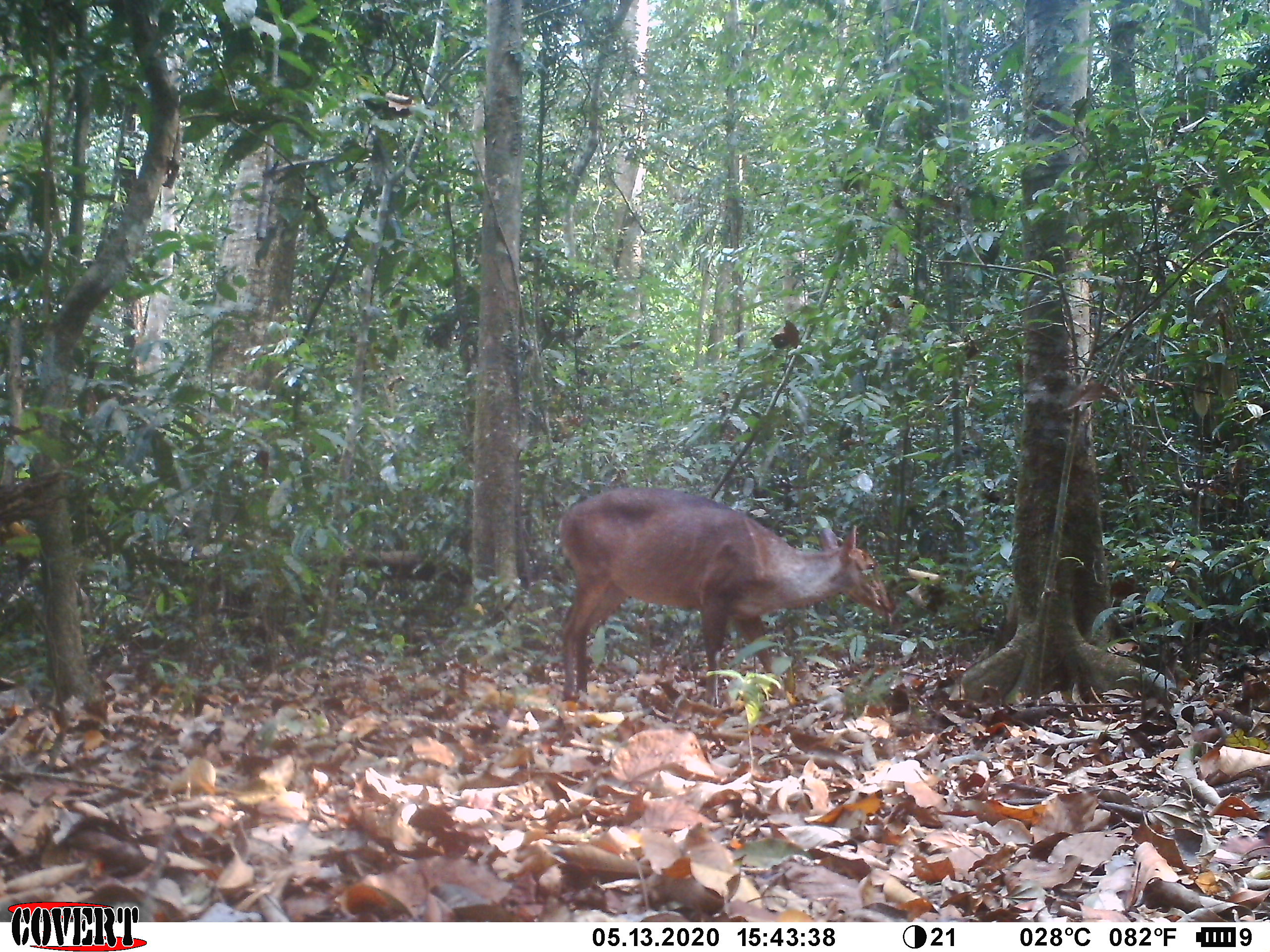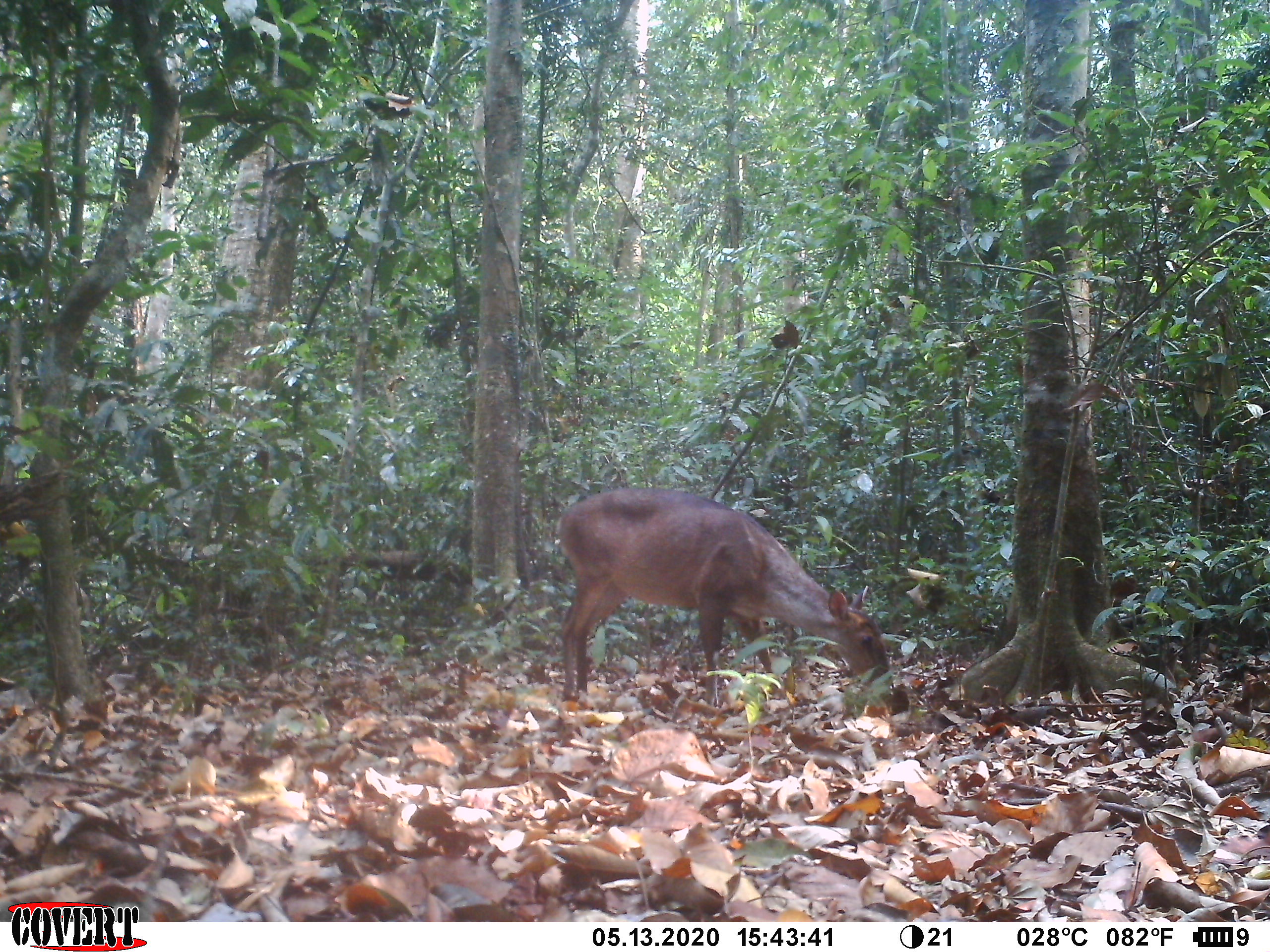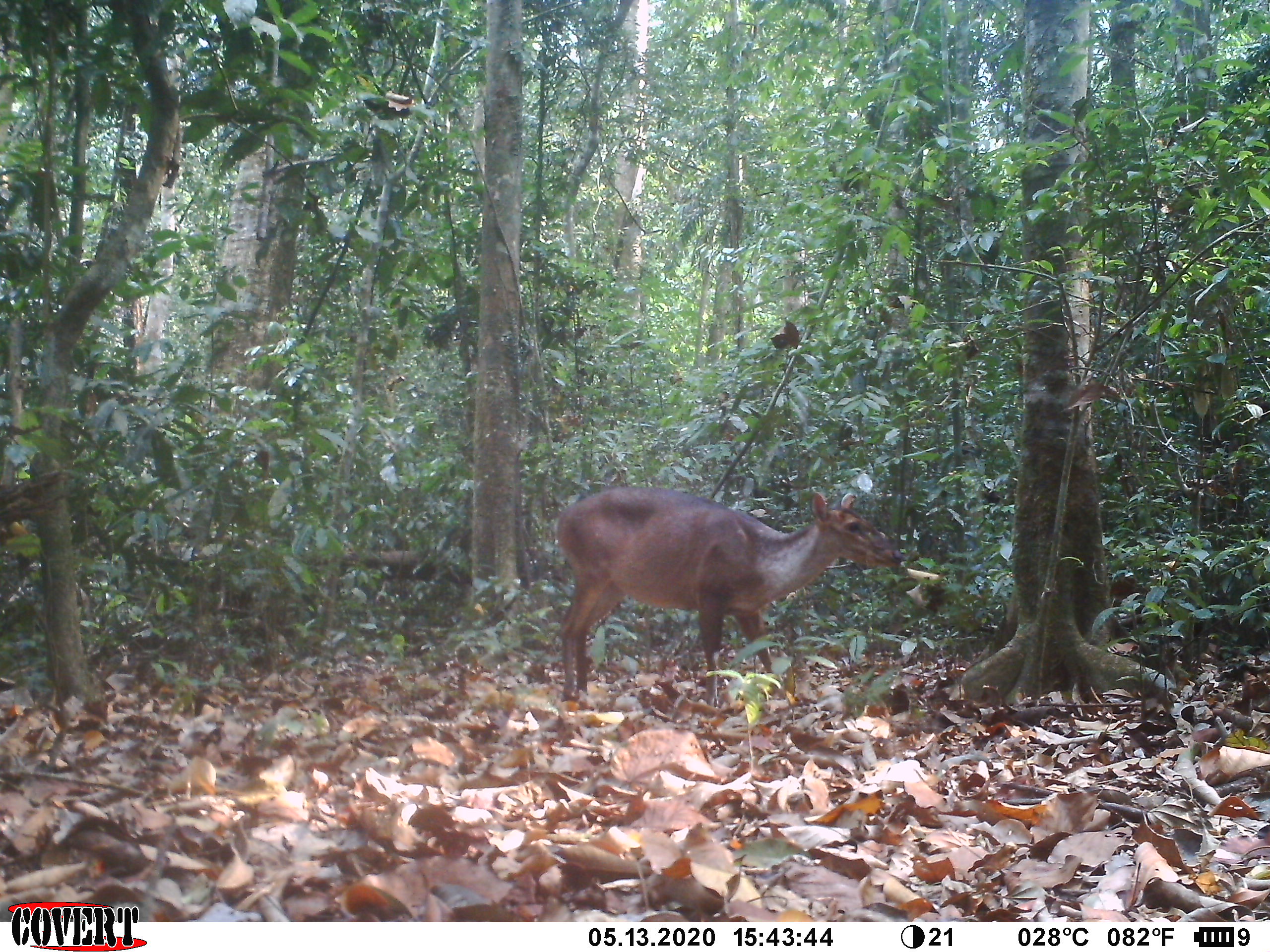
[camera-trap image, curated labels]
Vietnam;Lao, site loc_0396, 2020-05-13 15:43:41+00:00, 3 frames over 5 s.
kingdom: Animalia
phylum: Chordata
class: Mammalia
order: Artiodactyla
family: Cervidae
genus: Muntiacus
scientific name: Muntiacus vuquangensis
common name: large-antlered muntjac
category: large antlered muntjac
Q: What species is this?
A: Large antlered muntjac (large-antlered muntjac) (Muntiacus vuquangensis).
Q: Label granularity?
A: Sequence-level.